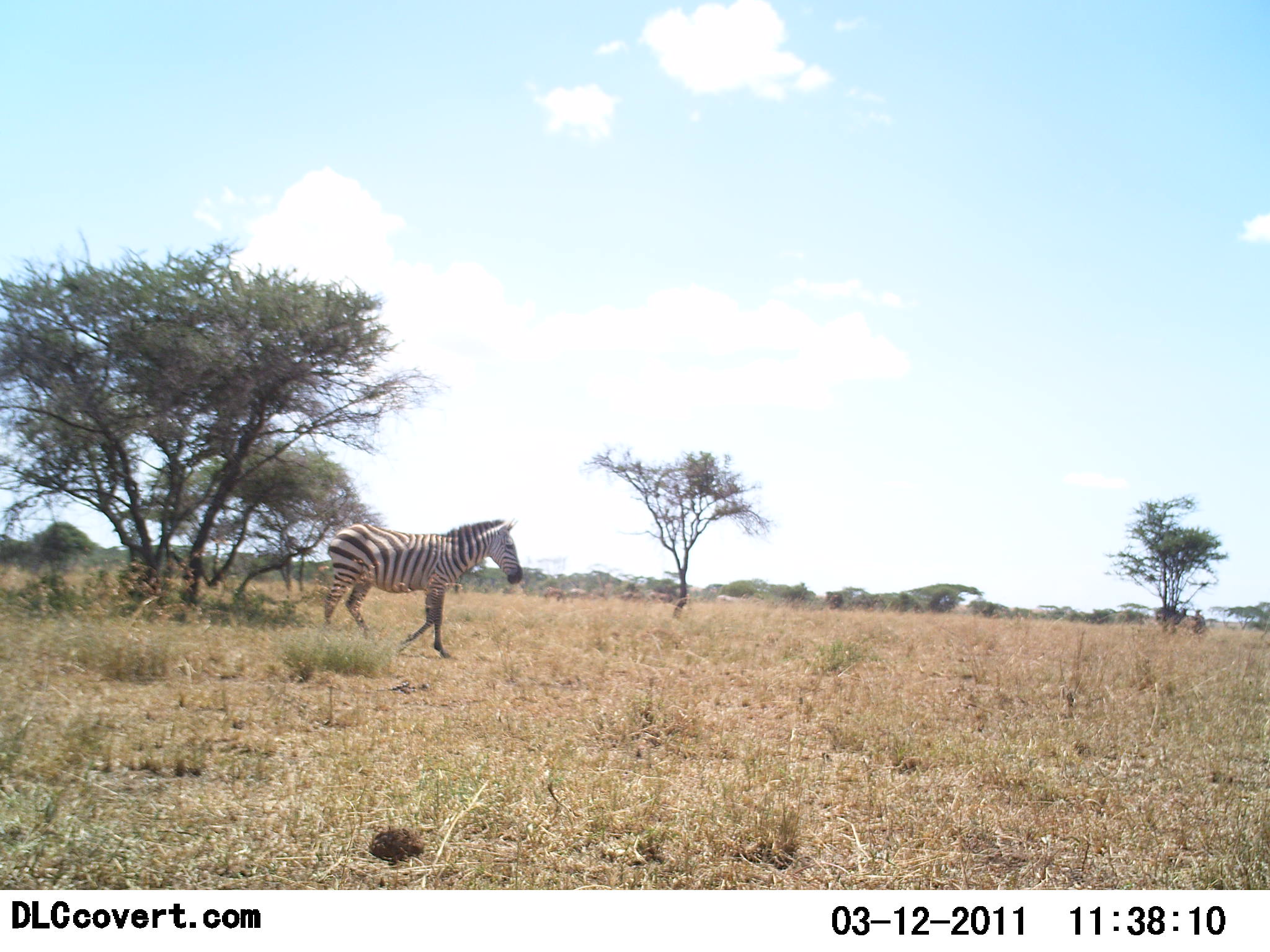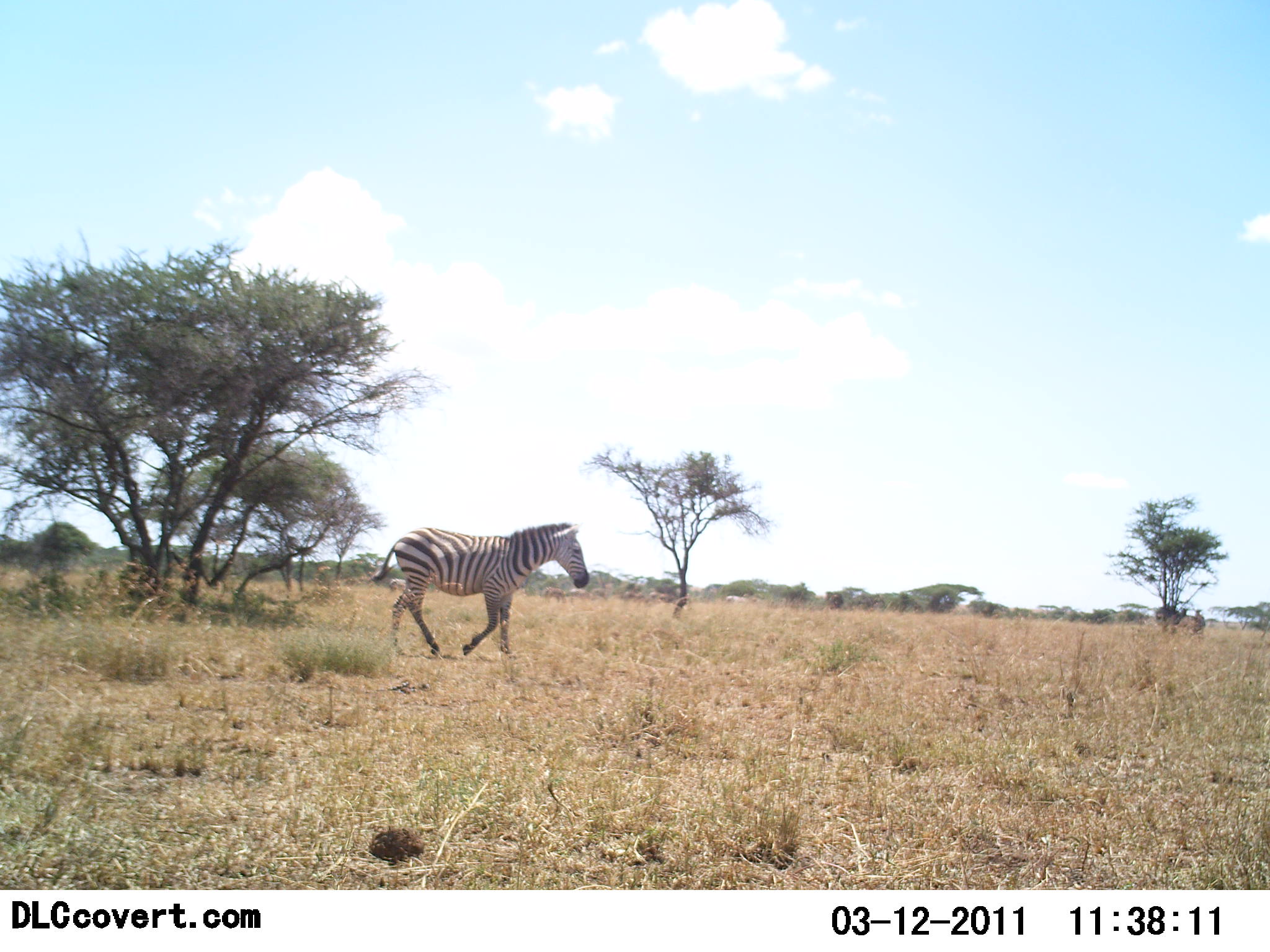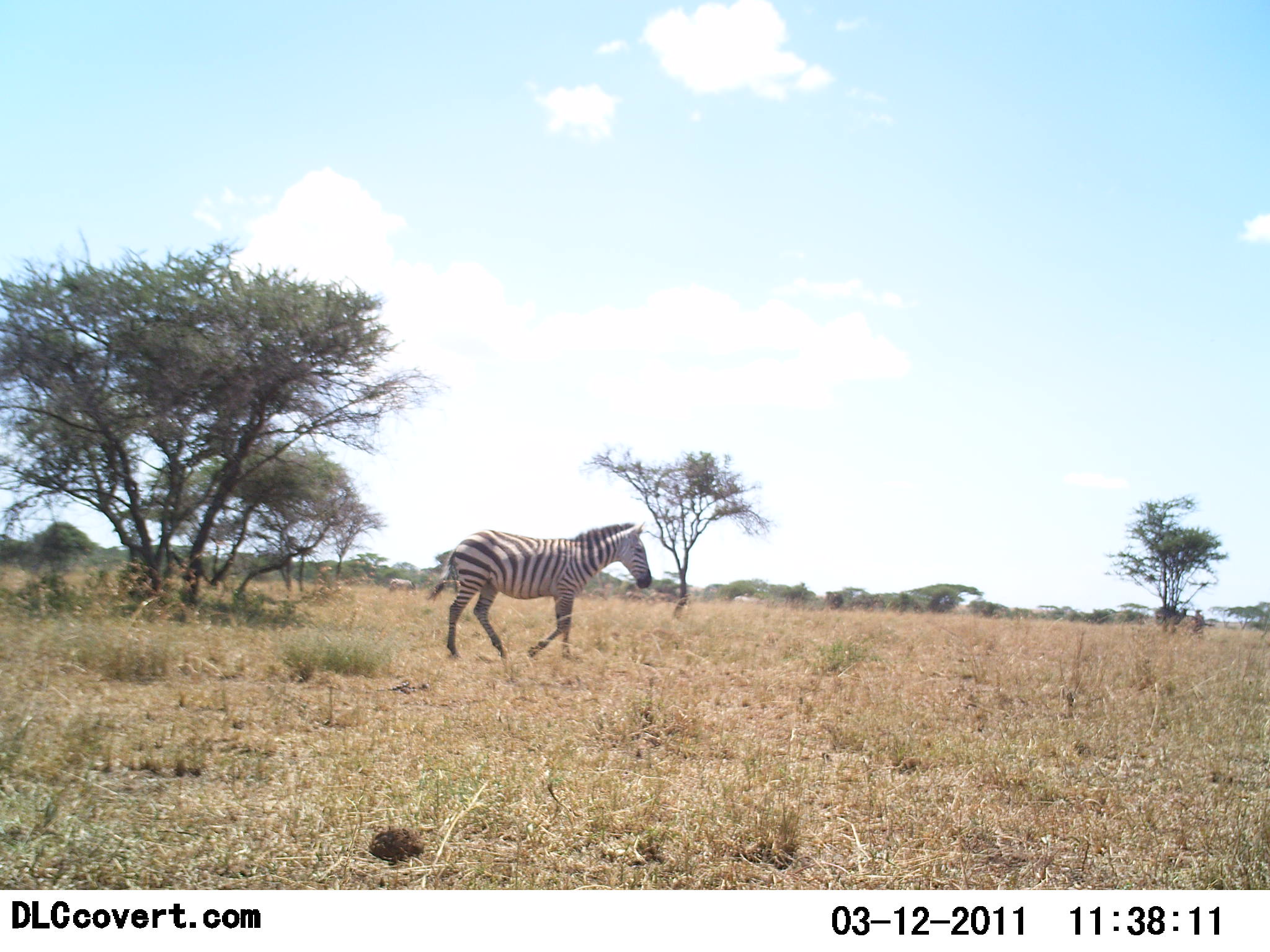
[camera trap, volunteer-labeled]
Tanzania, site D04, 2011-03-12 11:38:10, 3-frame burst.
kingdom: Animalia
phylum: Chordata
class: Mammalia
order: Perissodactyla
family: Equidae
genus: Equus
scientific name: Equus quagga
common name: plains zebra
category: zebra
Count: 1.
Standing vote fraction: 7%.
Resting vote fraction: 0%.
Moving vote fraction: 100%.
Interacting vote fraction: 0%.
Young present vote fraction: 0%.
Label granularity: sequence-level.